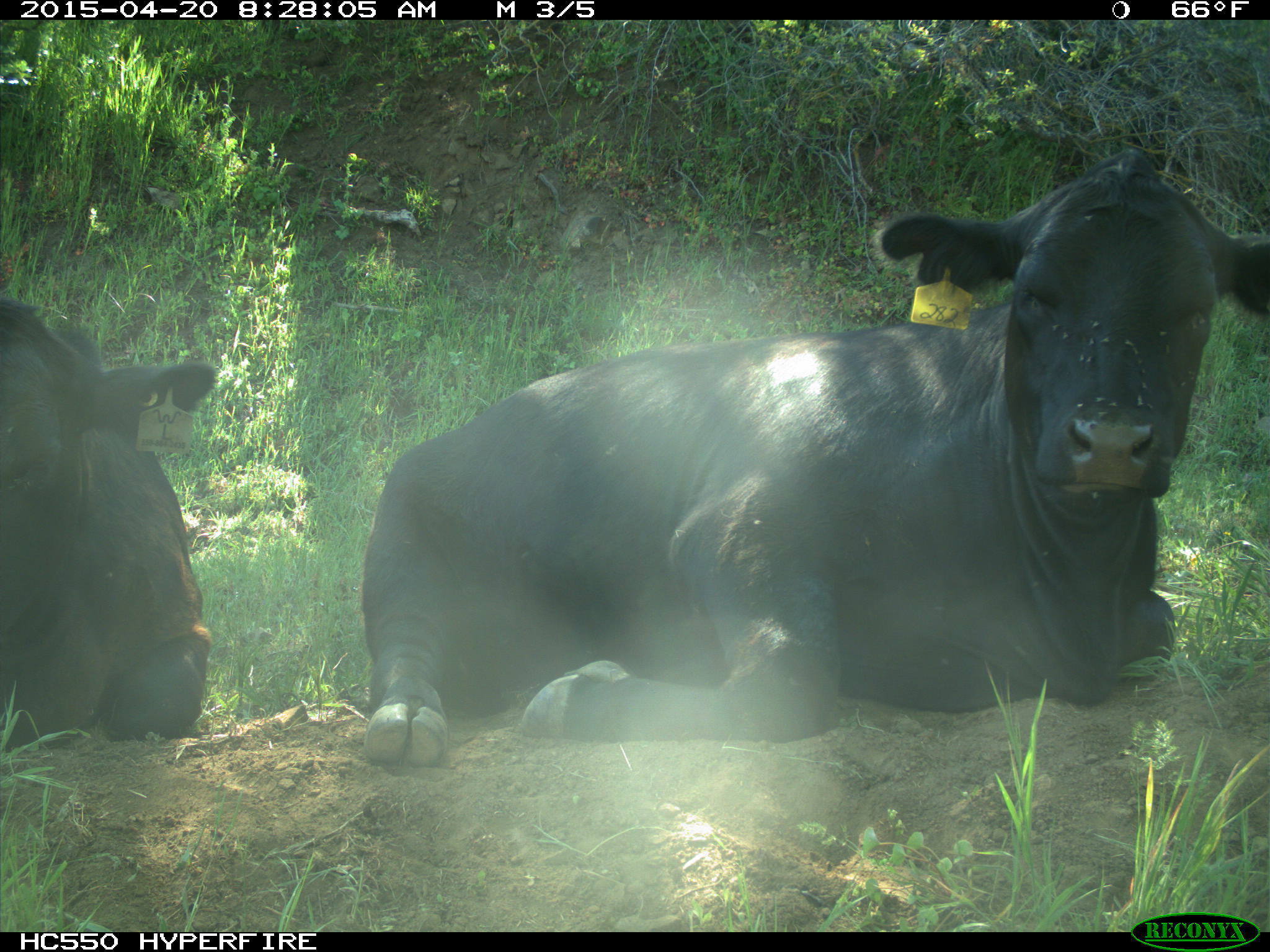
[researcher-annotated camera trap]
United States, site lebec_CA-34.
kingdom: Animalia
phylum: Chordata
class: Mammalia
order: Artiodactyla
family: Bovidae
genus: Bos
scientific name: Bos taurus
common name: domestic cow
Bos taurus (domestic cow).